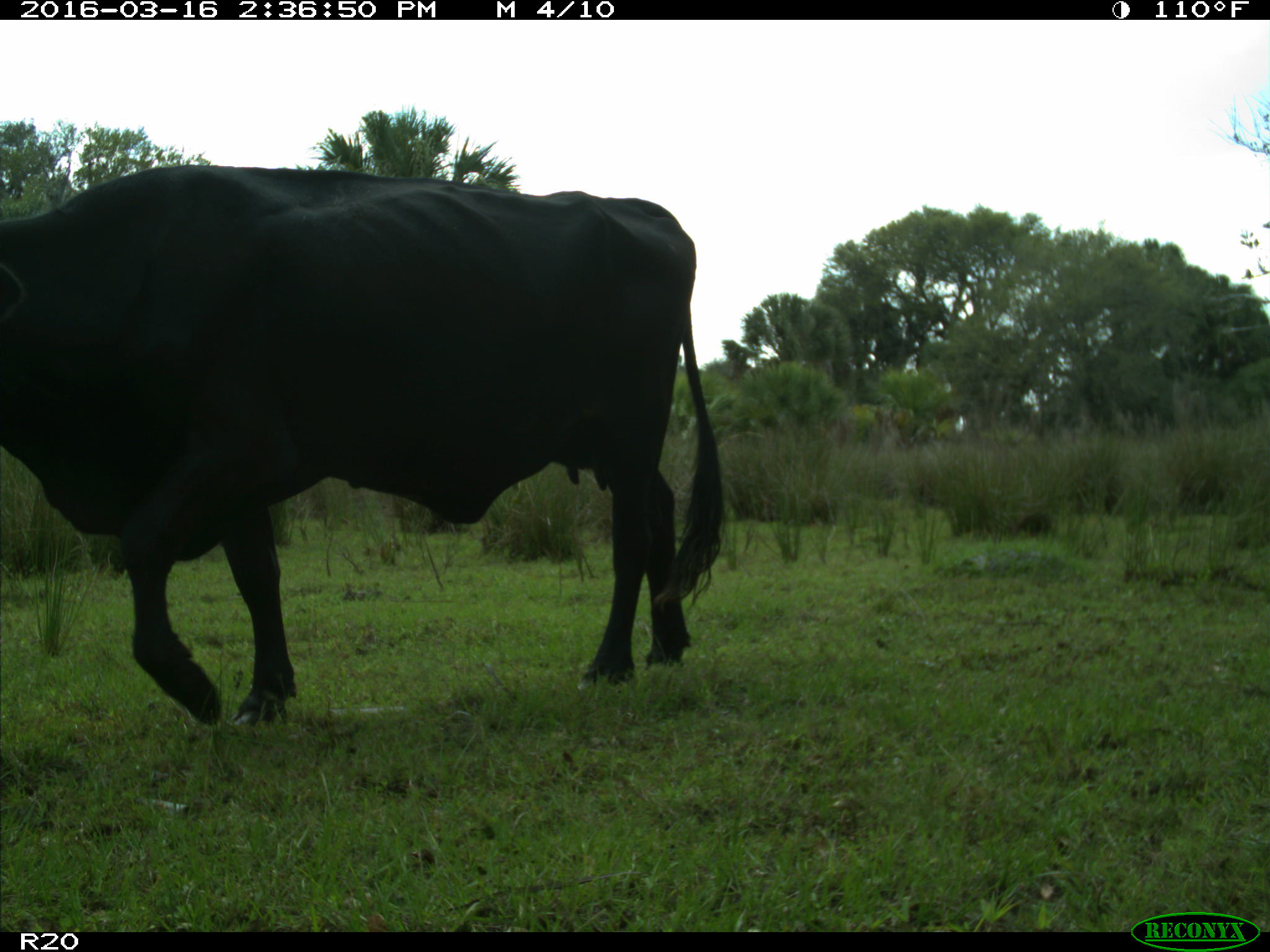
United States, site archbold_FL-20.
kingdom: Animalia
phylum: Chordata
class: Mammalia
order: Artiodactyla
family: Bovidae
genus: Bos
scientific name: Bos taurus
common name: domestic cow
Bos taurus (domestic cow).